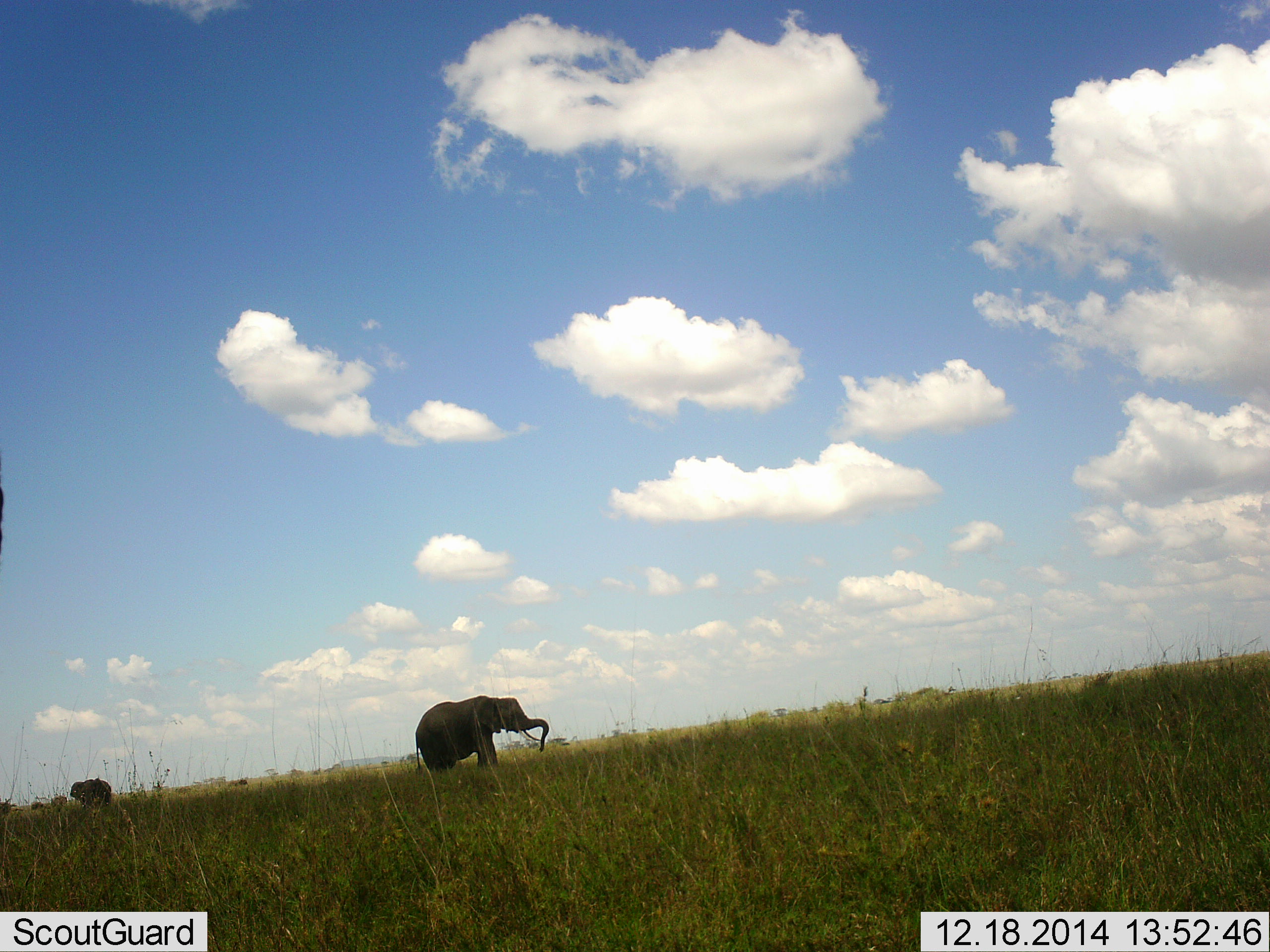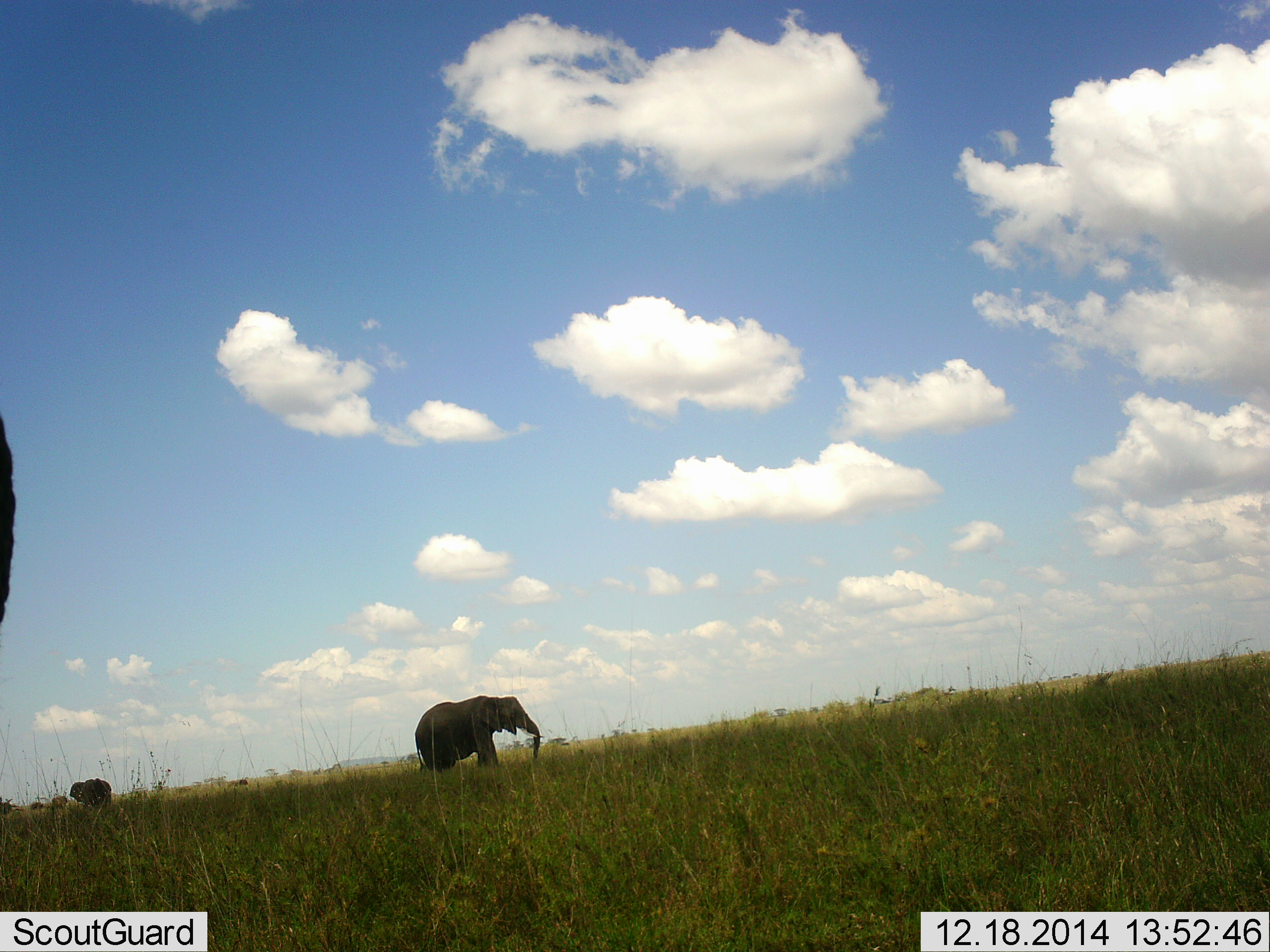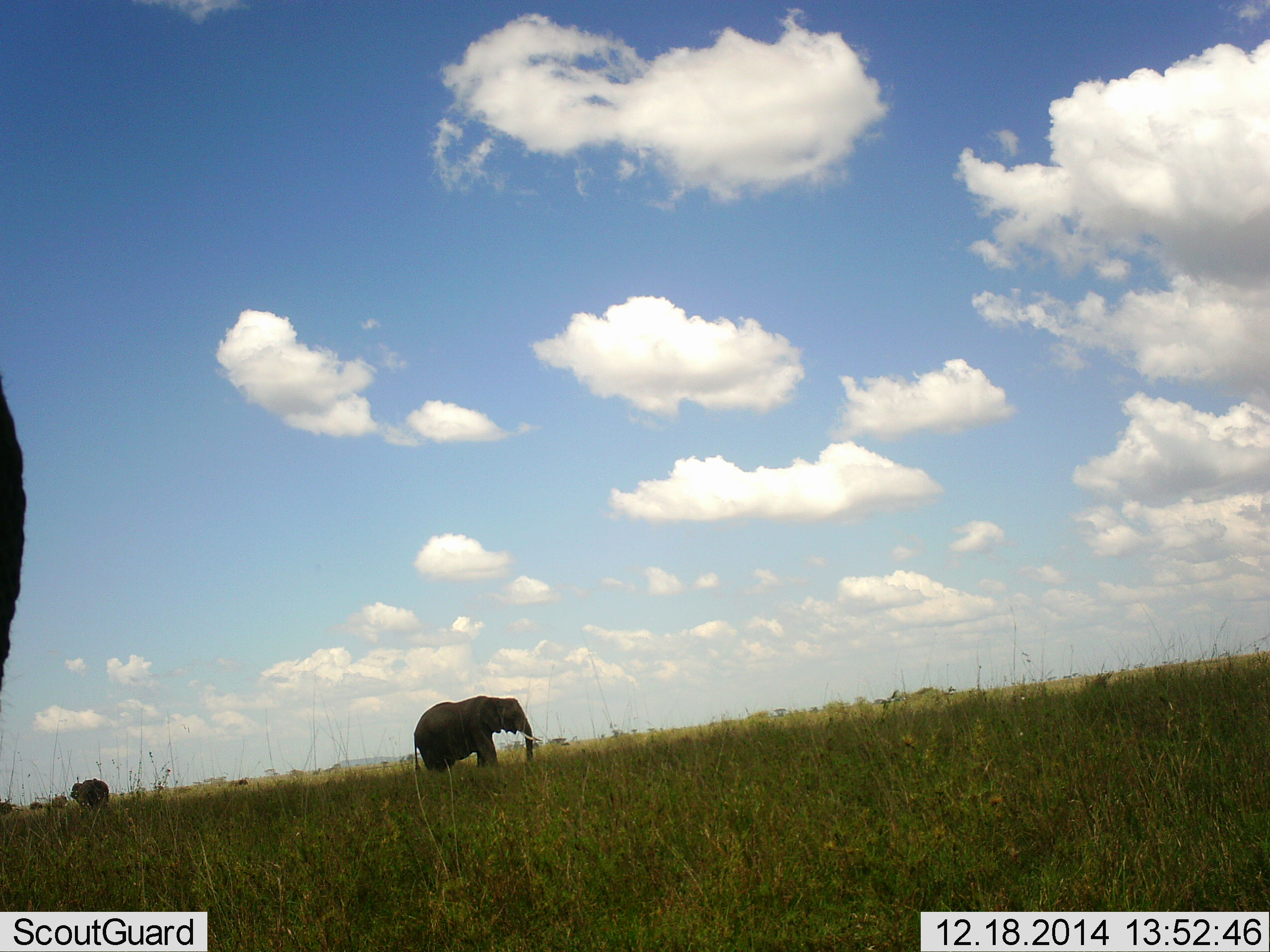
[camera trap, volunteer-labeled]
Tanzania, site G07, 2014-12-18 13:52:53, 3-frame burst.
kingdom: Animalia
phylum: Chordata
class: Mammalia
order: Proboscidea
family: Elephantidae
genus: Loxodonta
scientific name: Loxodonta africana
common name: african bush elephant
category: elephant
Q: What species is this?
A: Elephant (african bush elephant) (Loxodonta africana).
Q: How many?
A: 3.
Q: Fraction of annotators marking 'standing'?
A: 50%.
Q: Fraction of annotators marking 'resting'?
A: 0%.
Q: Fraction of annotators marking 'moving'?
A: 50%.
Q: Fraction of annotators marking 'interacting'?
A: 0%.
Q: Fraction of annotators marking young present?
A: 0%.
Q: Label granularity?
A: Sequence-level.